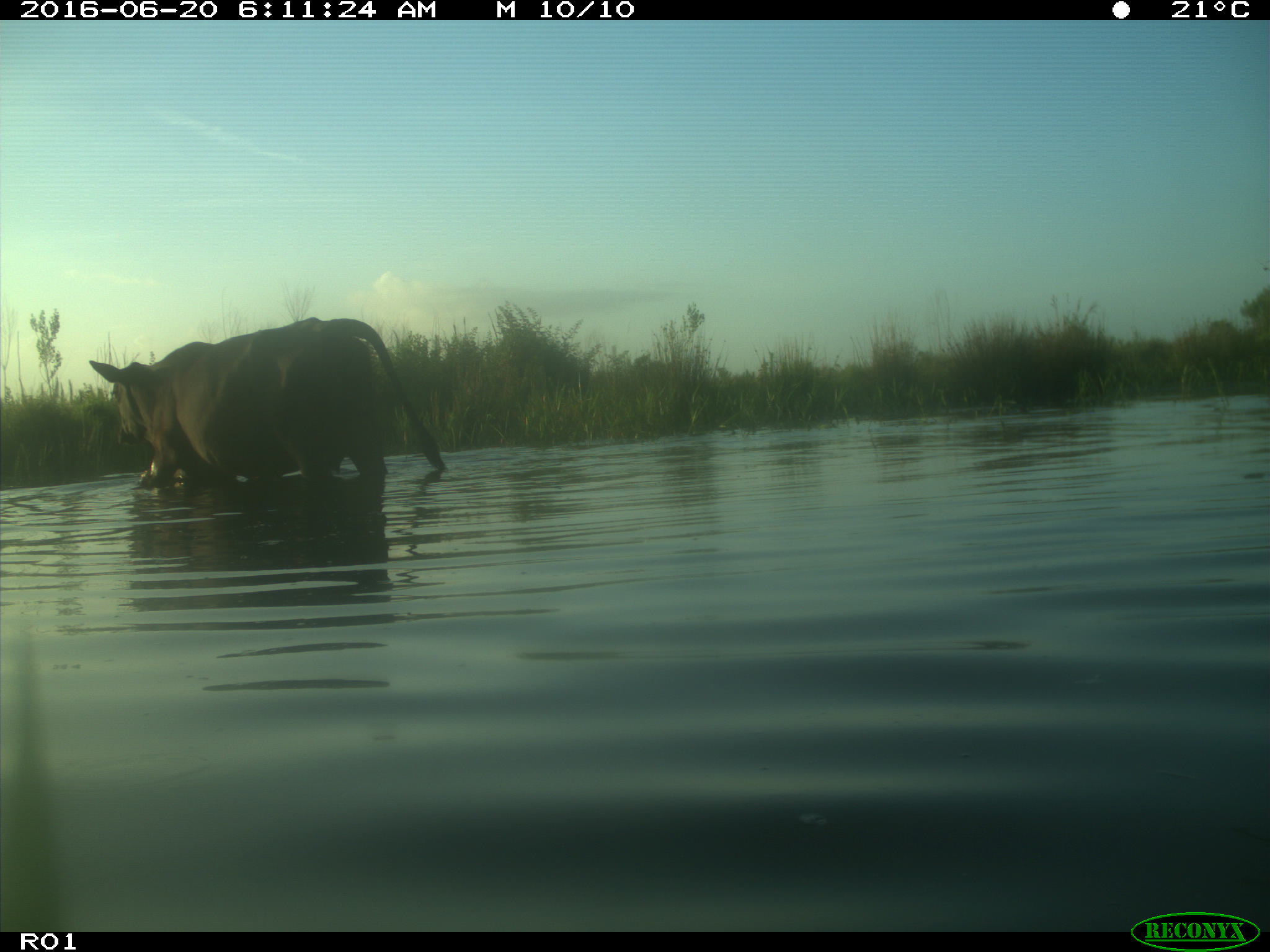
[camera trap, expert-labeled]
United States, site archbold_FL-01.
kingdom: Animalia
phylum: Chordata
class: Mammalia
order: Artiodactyla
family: Bovidae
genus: Bos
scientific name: Bos taurus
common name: domestic cow